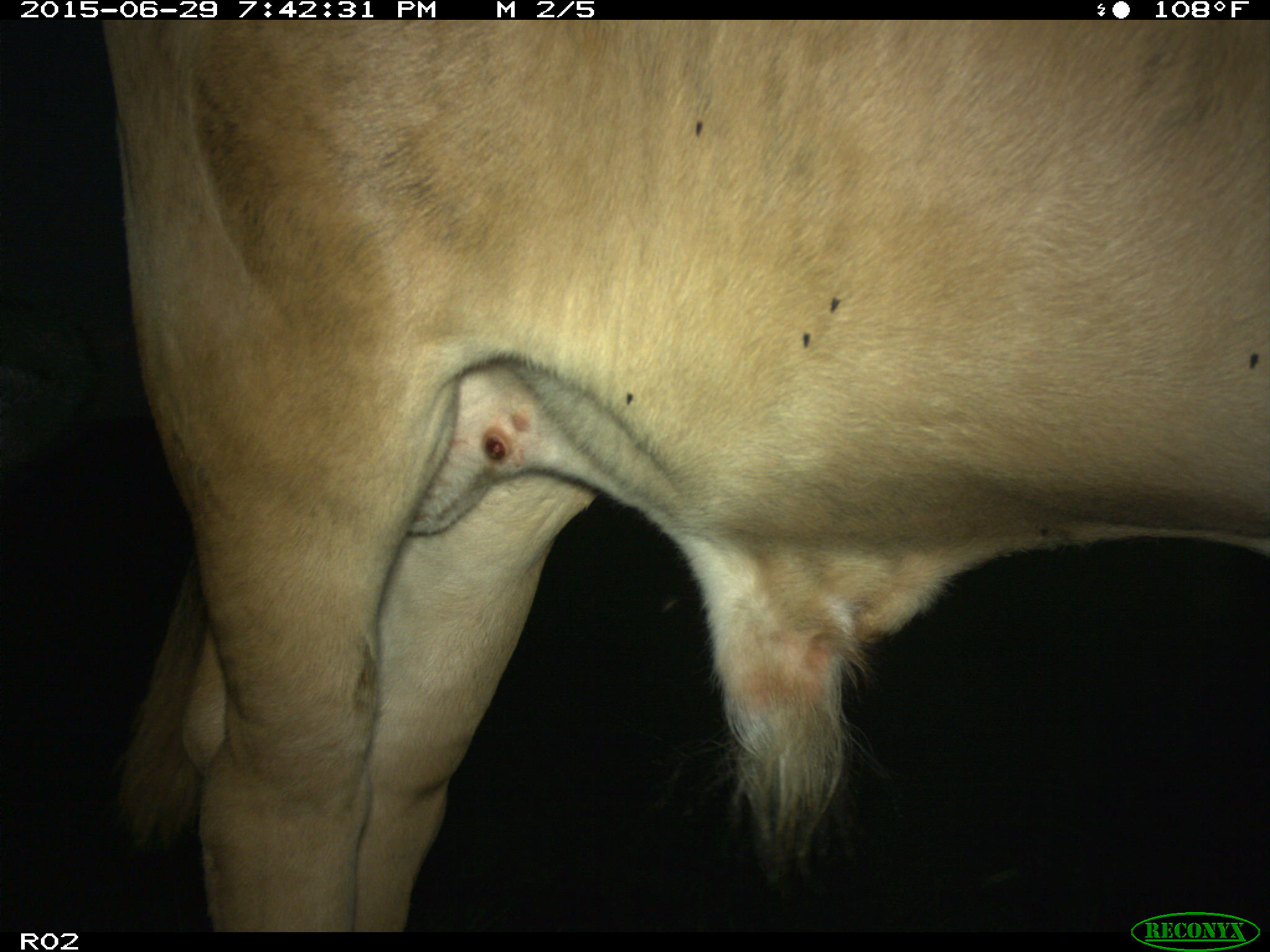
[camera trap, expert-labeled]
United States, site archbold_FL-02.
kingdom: Animalia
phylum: Chordata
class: Mammalia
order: Artiodactyla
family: Bovidae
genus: Bos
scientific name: Bos taurus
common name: domestic cow